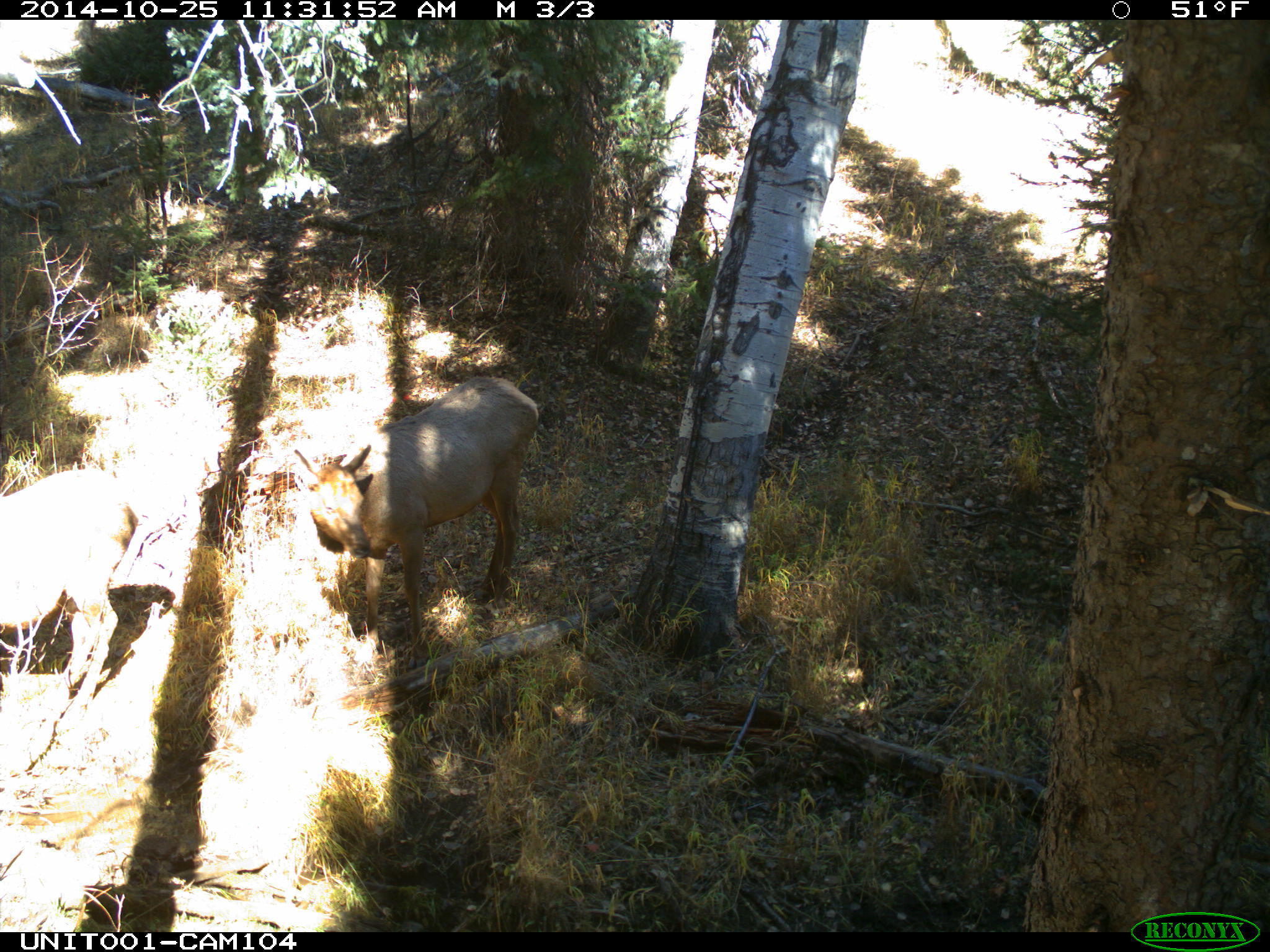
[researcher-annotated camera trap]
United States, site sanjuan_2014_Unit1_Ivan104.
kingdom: Animalia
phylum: Chordata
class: Mammalia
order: Artiodactyla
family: Cervidae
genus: Cervus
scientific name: Cervus elaphus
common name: red deer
Cervus elaphus (red deer).